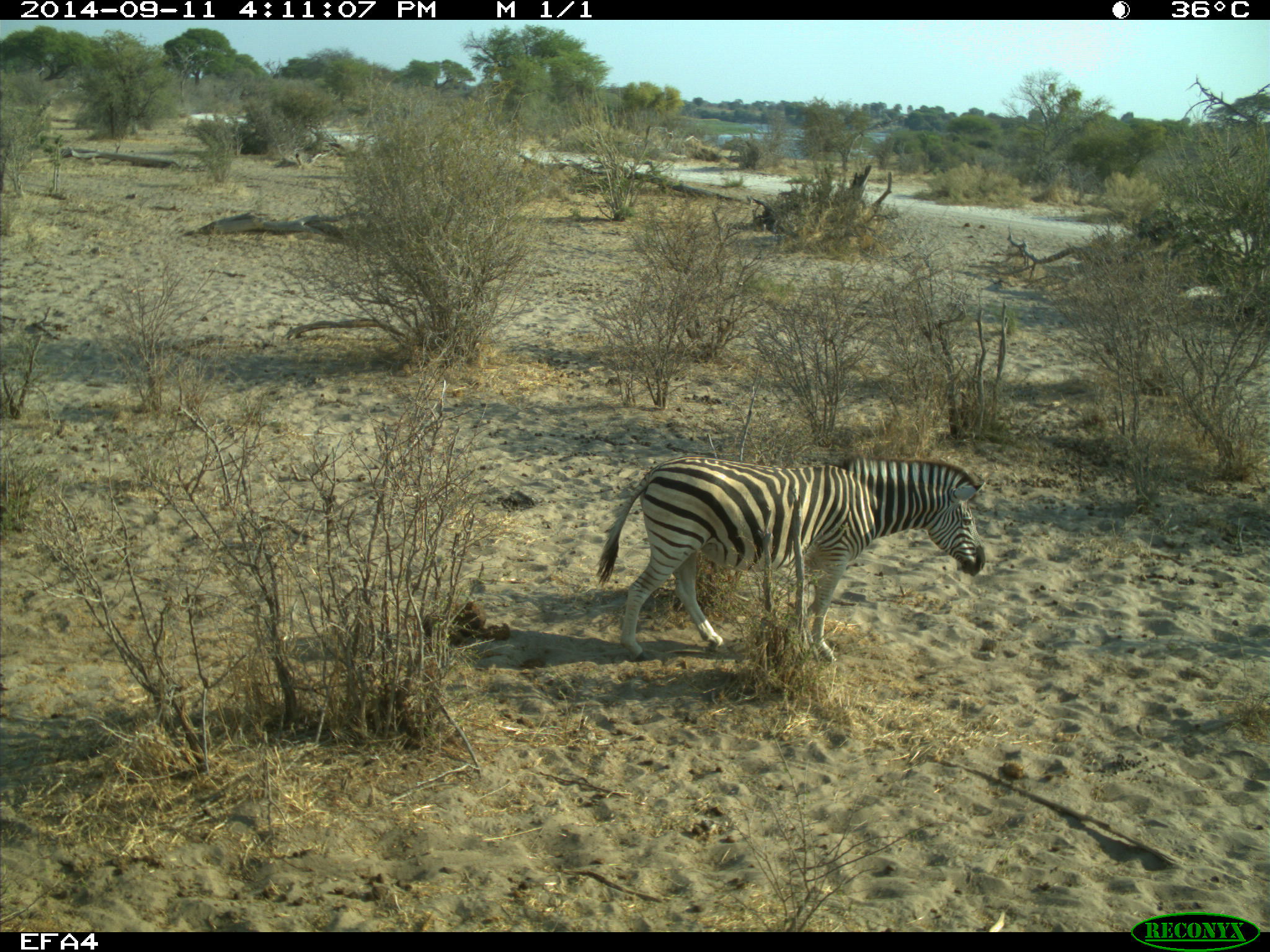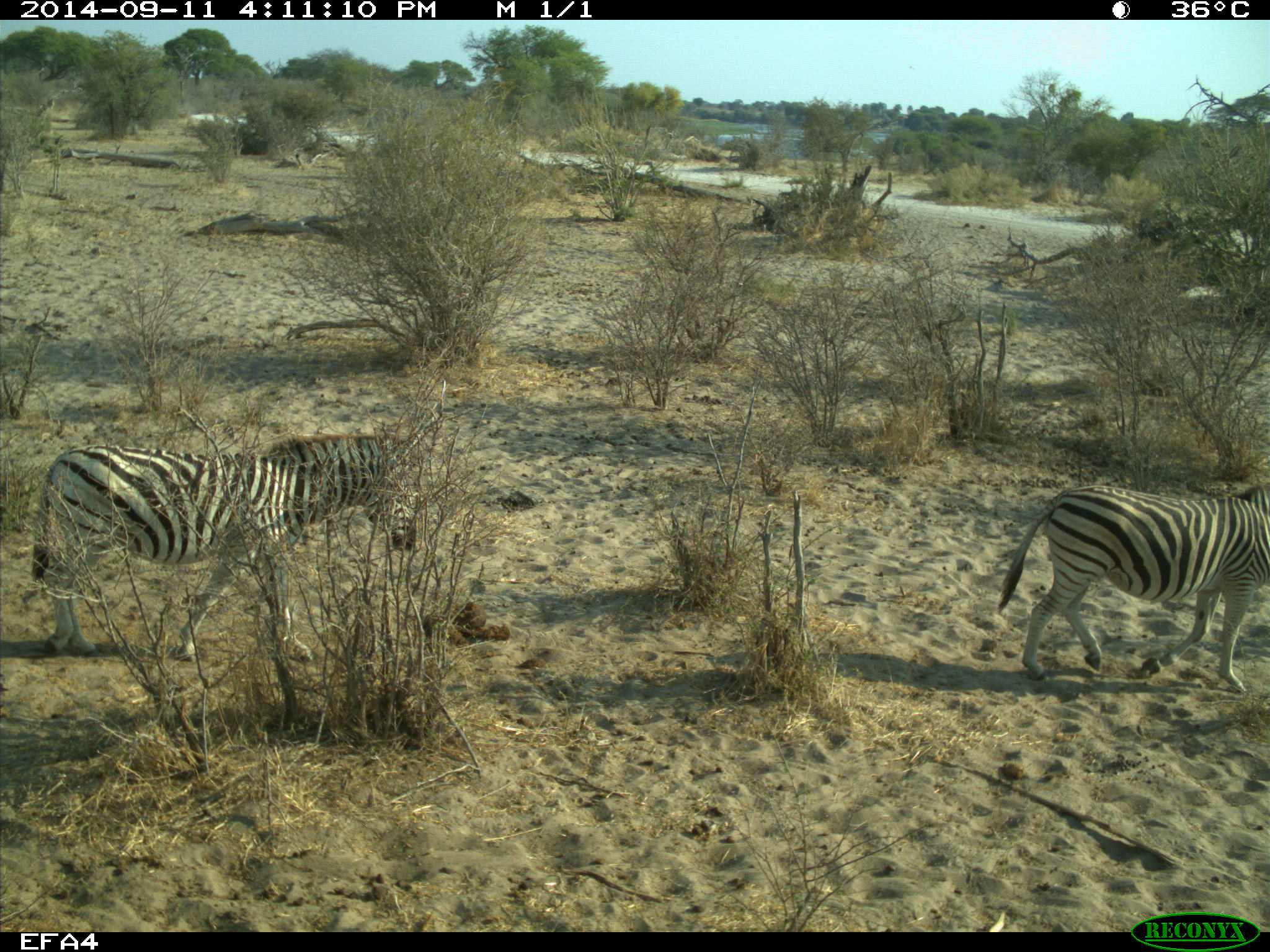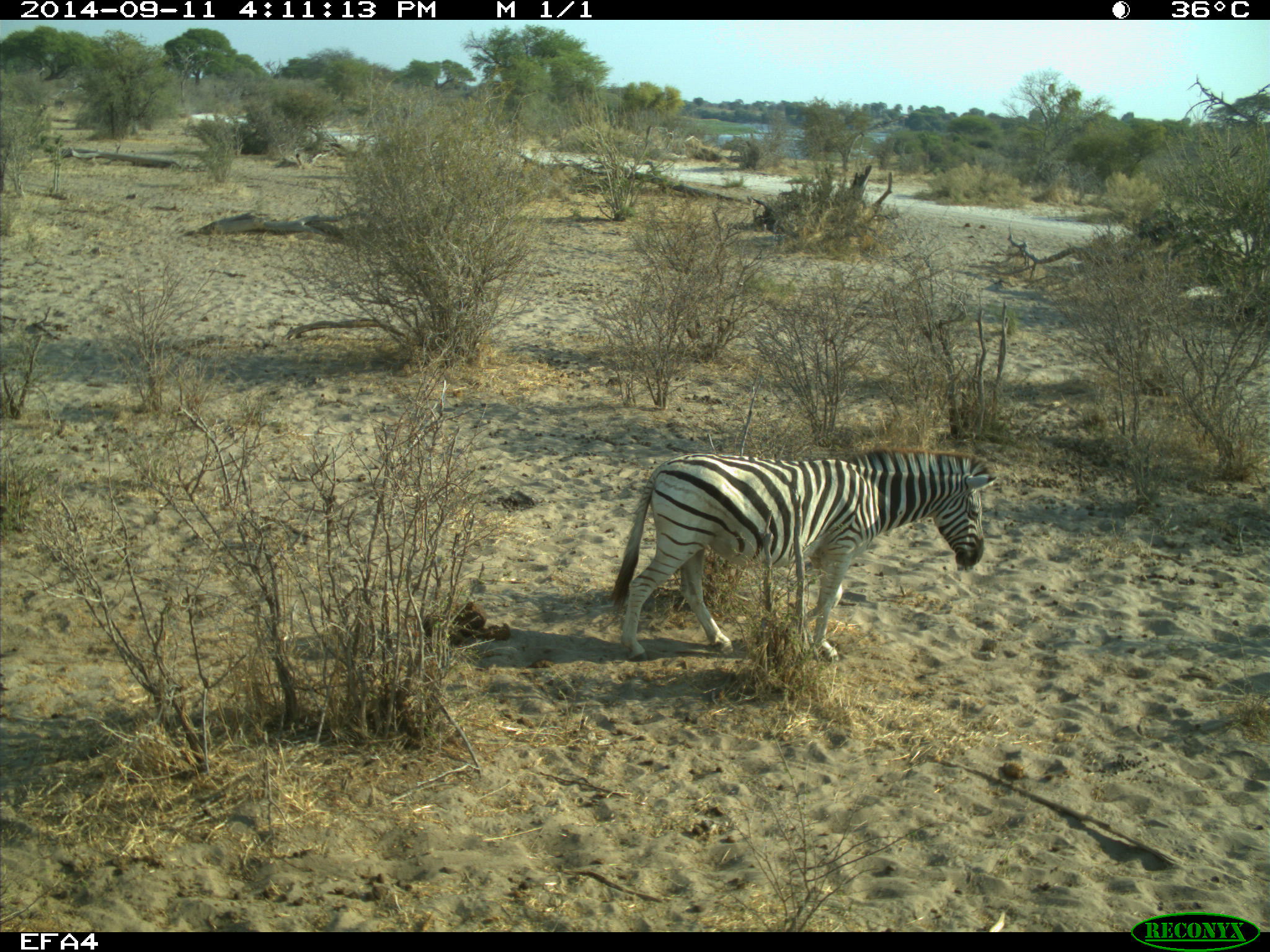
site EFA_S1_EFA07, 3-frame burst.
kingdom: Animalia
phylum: Chordata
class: Mammalia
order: Perissodactyla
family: Equidae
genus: Equus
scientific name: Equus quagga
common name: plains zebra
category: zebraplains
Zebraplains (plains zebra) (Equus quagga), count 2. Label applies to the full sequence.